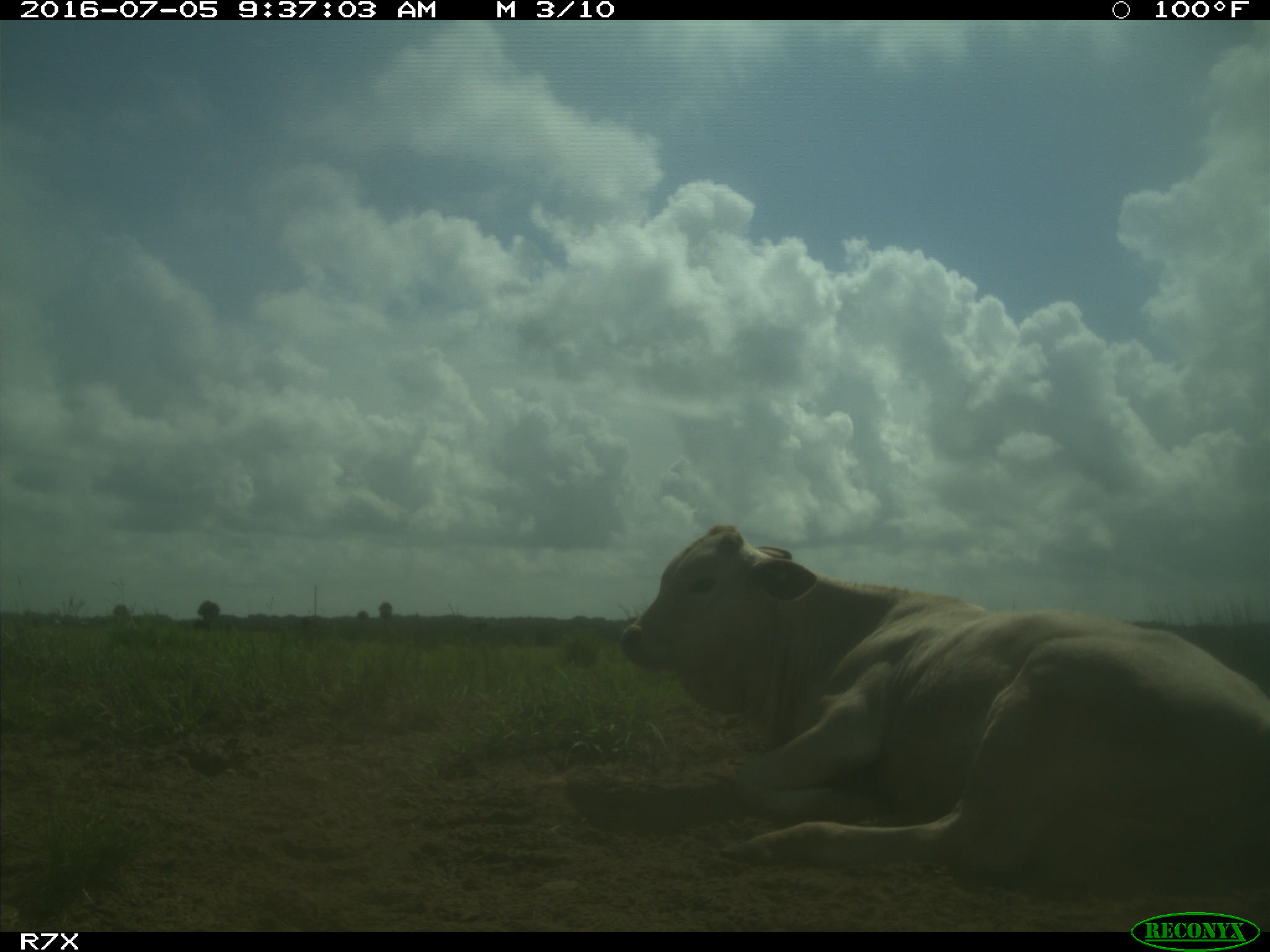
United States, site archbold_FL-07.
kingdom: Animalia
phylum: Chordata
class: Mammalia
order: Artiodactyla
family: Bovidae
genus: Bos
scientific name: Bos taurus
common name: domestic cow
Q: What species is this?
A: Bos taurus (domestic cow).